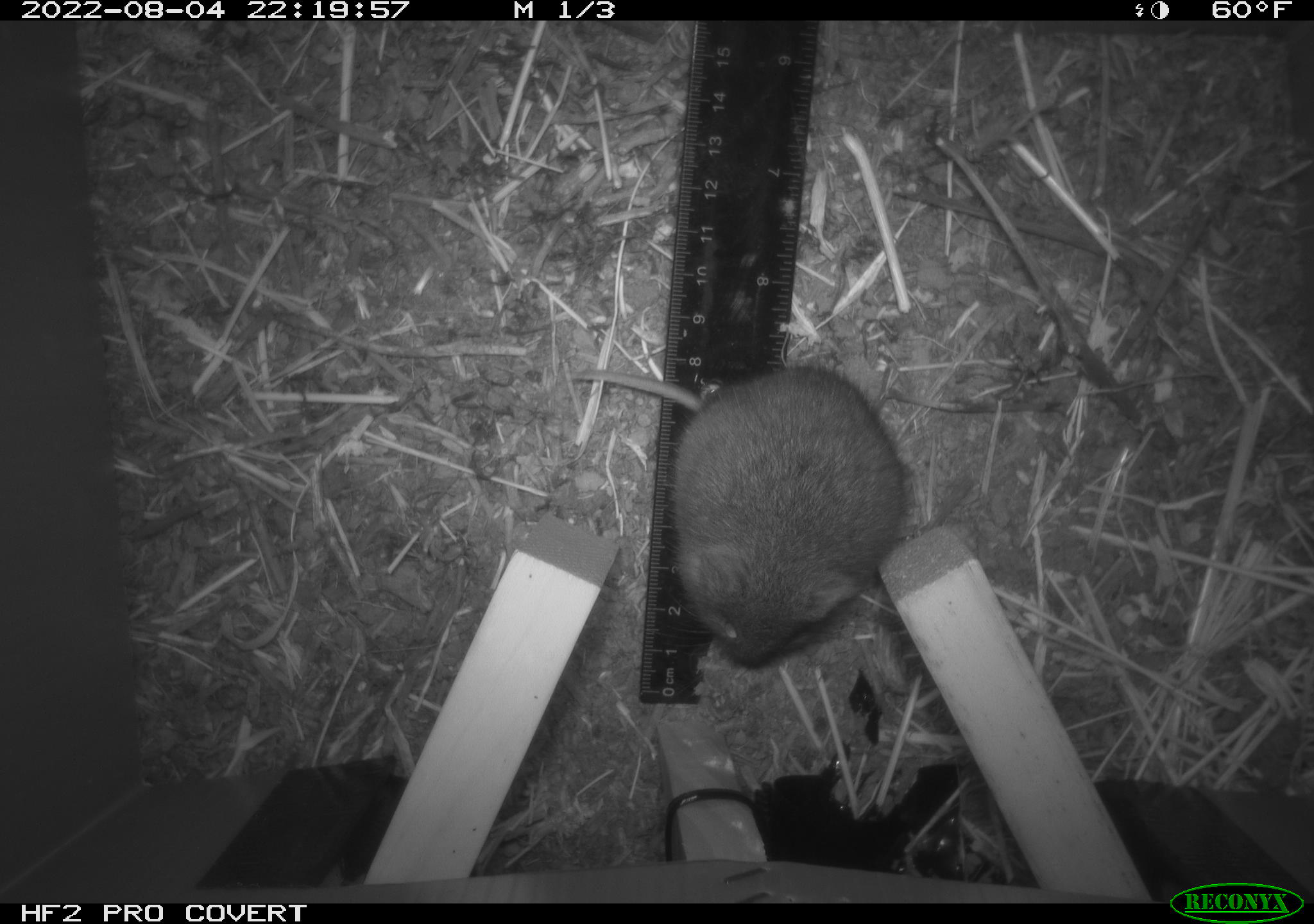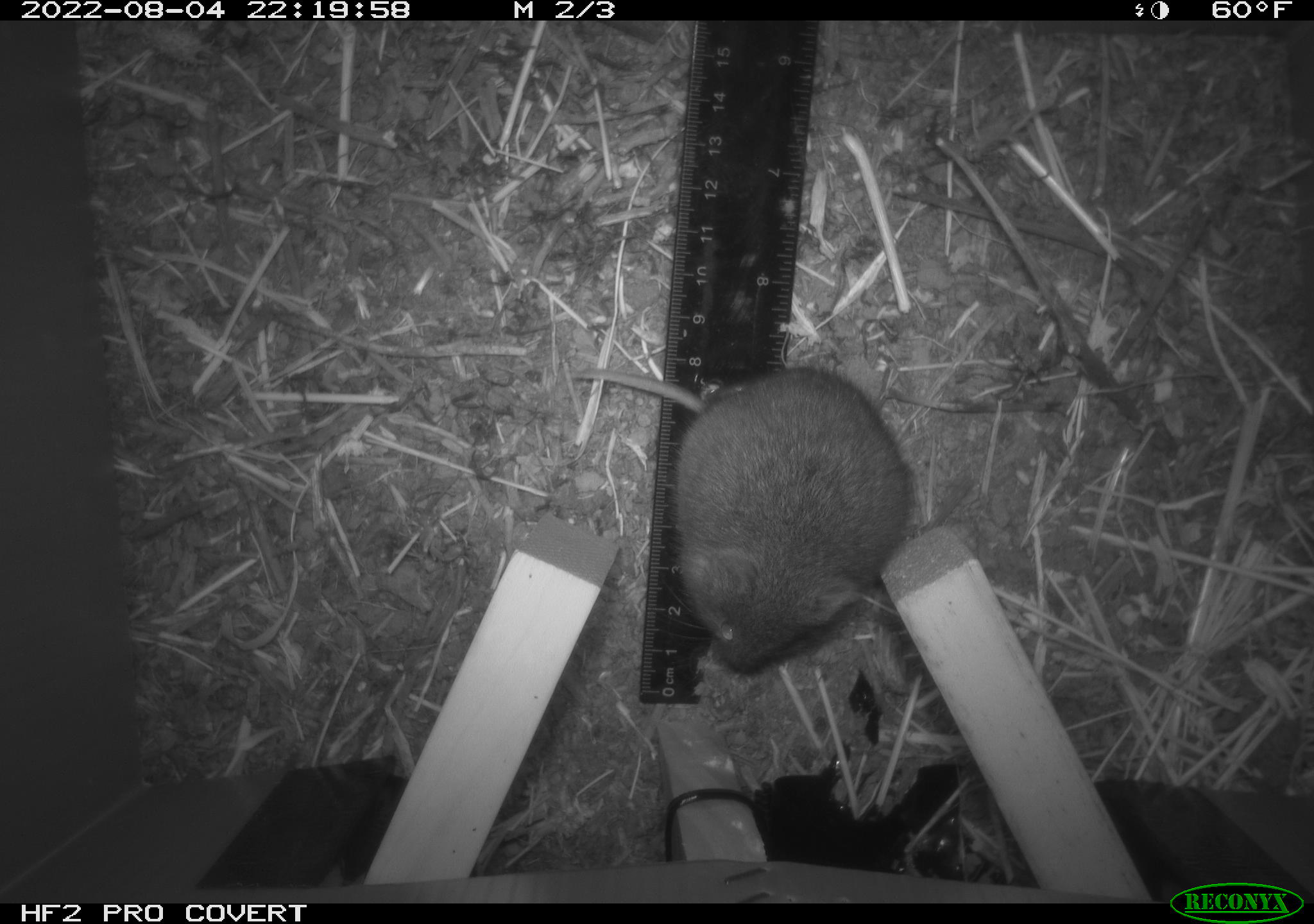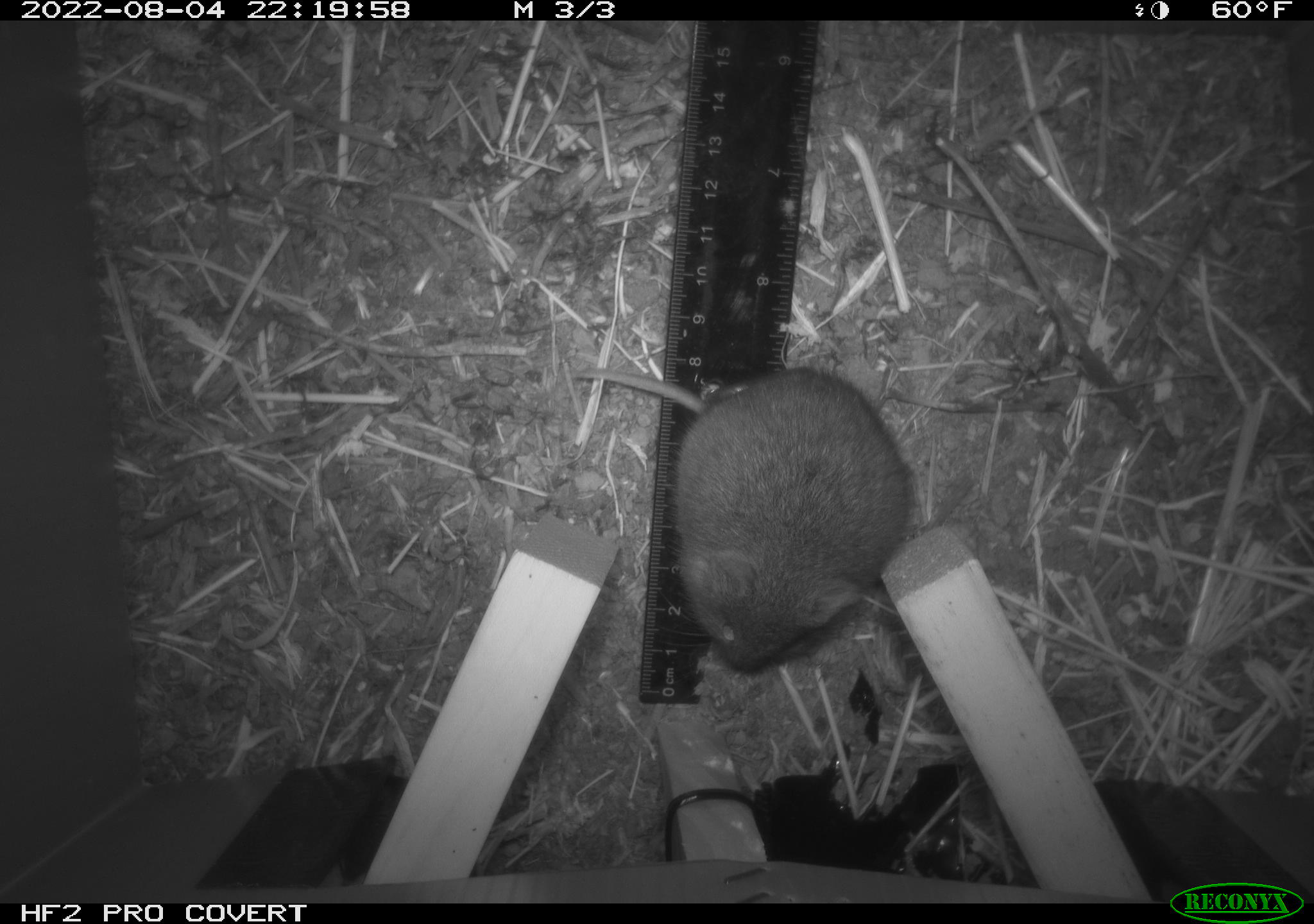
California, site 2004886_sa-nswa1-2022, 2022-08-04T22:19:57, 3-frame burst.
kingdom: Animalia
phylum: Chordata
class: Mammalia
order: Rodentia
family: Cricetidae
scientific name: Cricetidae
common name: hamsters, voles, lemmings, and allies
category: cricetidae family